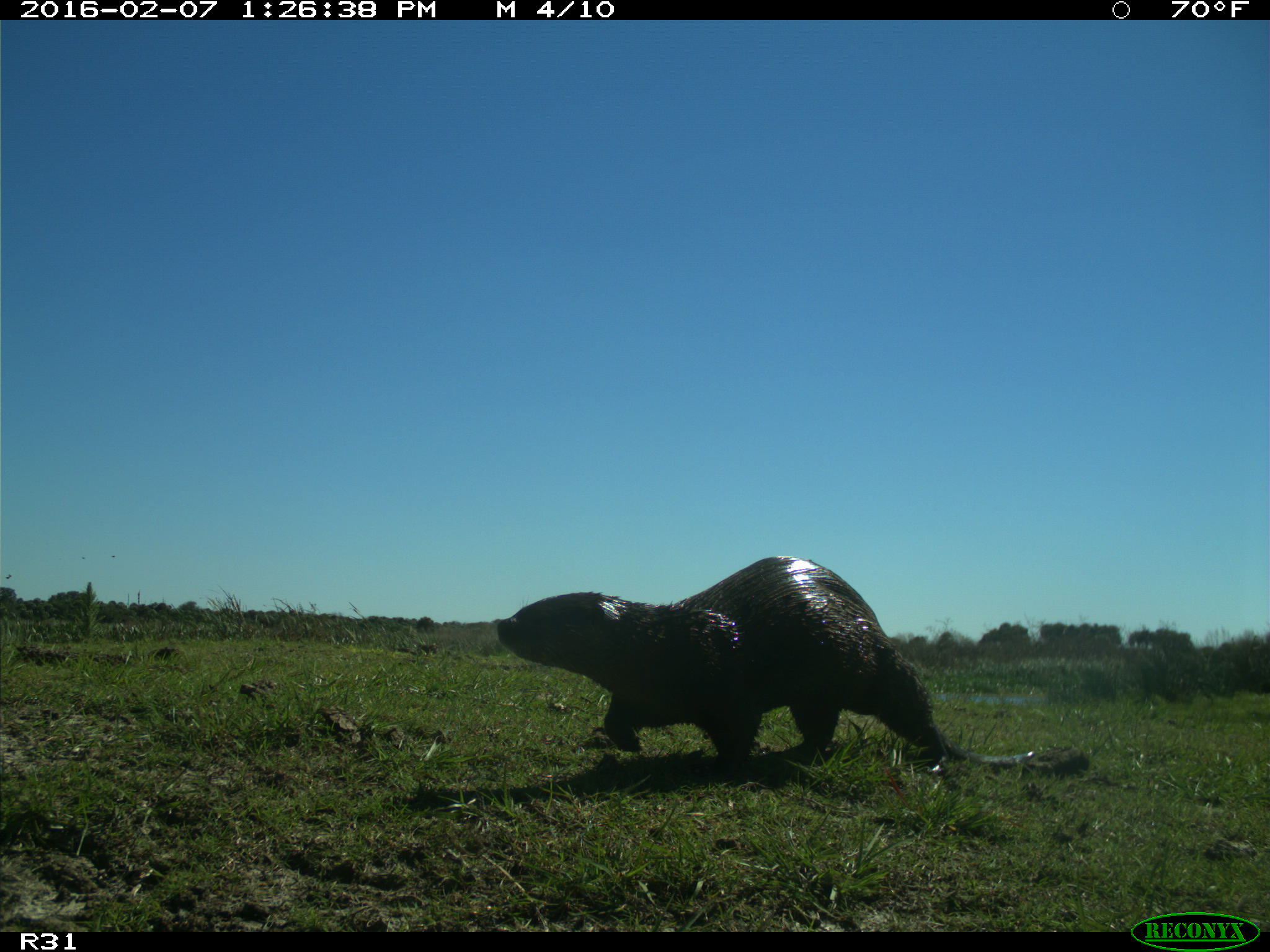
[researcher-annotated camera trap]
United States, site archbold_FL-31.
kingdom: Animalia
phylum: Chordata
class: Mammalia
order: Carnivora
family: Mustelidae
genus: Lontra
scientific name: Lontra canadensis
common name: north american river otter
Lontra canadensis (north american river otter).